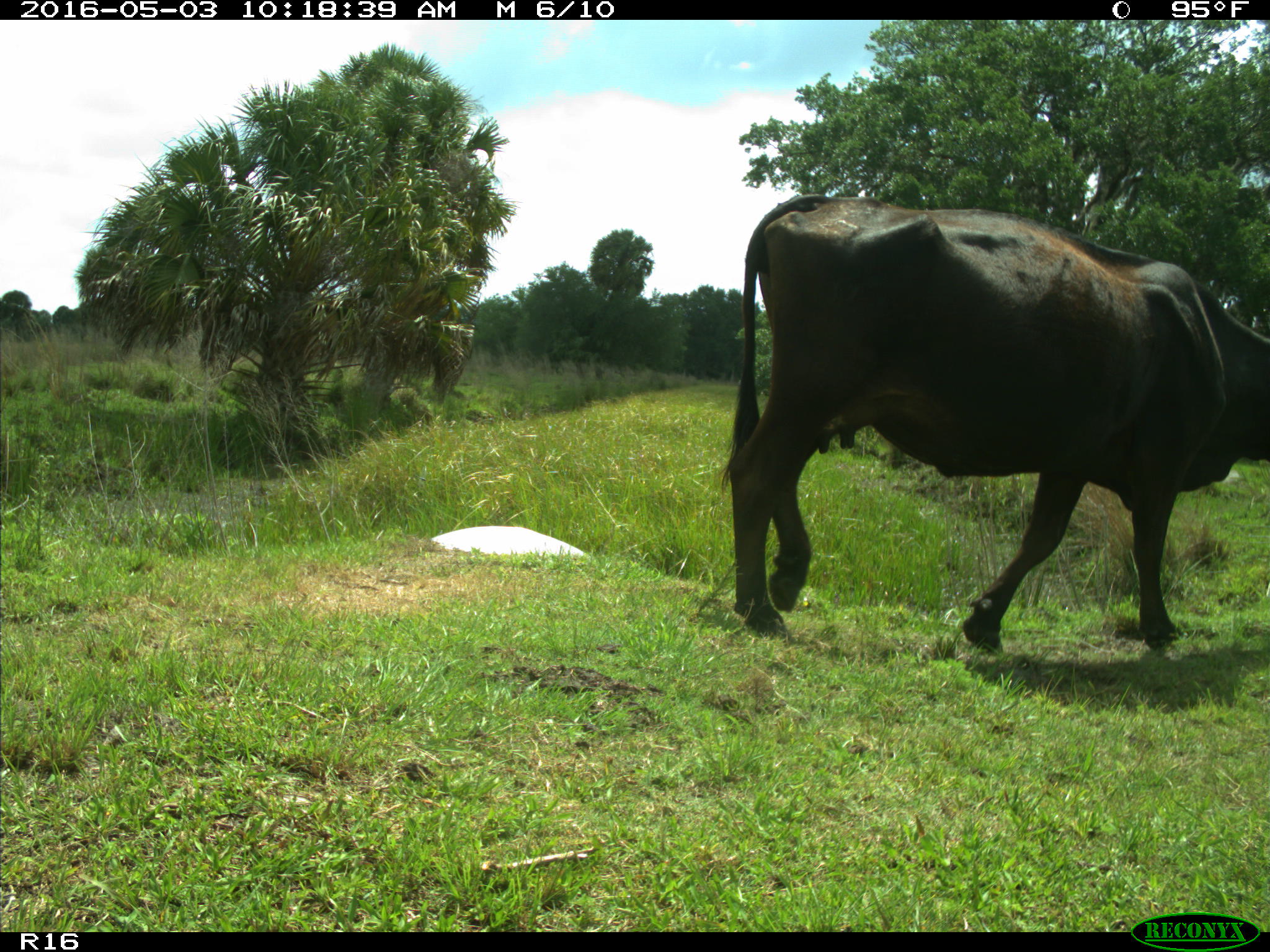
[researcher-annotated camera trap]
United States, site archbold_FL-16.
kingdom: Animalia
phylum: Chordata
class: Mammalia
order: Artiodactyla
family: Bovidae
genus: Bos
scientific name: Bos taurus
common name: domestic cow